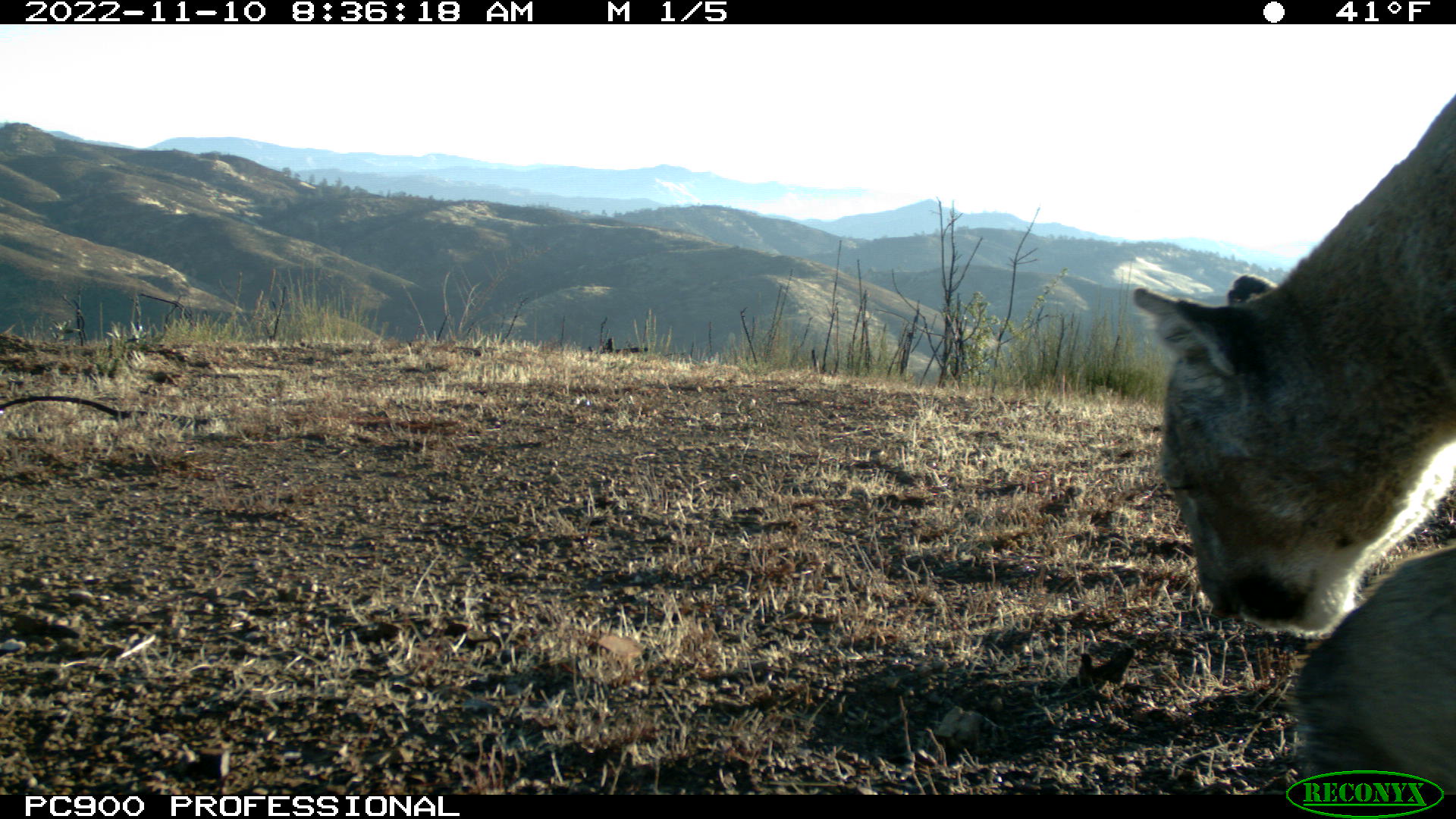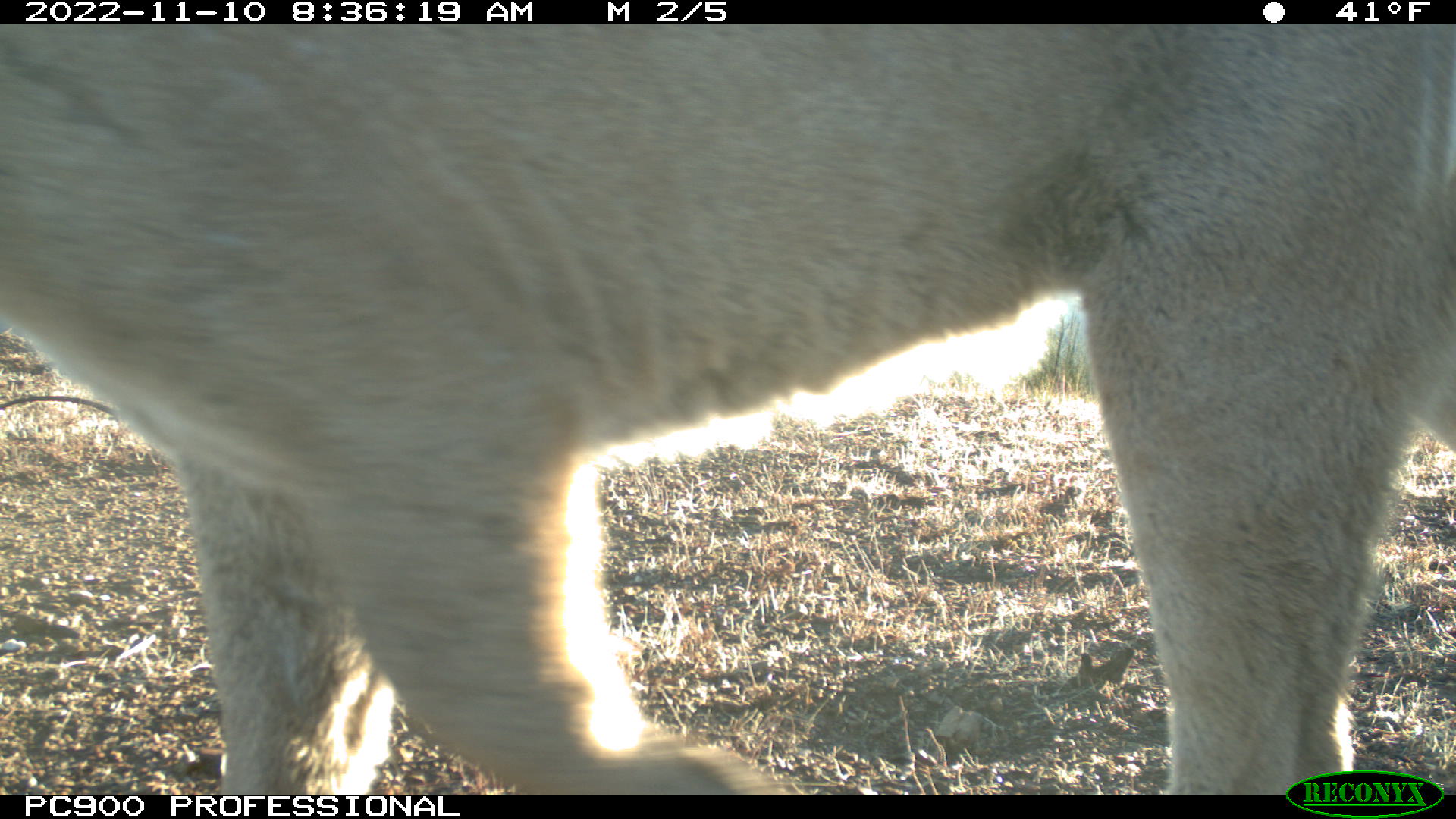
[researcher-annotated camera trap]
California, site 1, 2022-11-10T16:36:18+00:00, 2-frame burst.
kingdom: Animalia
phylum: Chordata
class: Mammalia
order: Carnivora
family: Felidae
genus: Puma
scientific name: Puma concolor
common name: puma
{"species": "puma (Puma concolor)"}